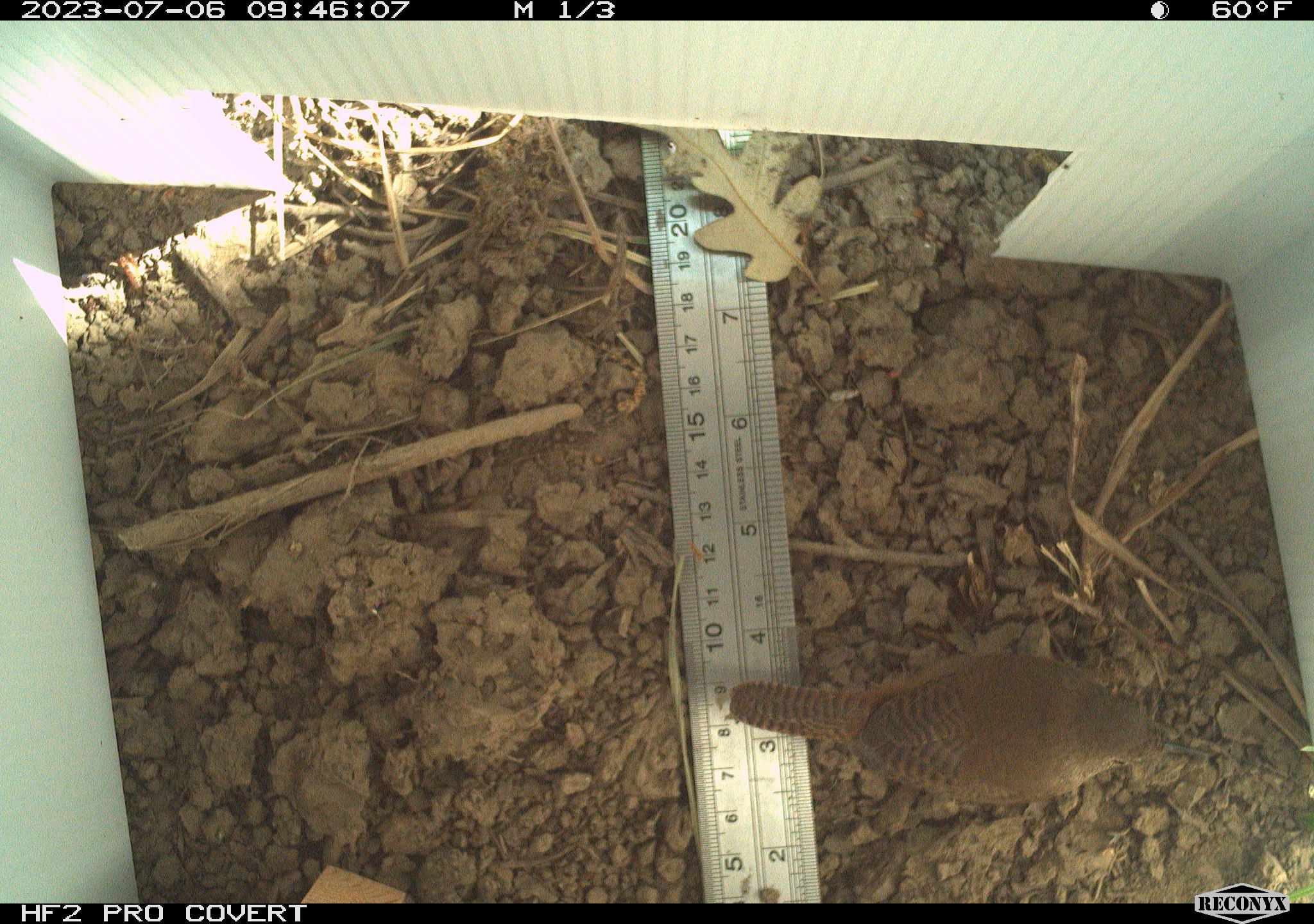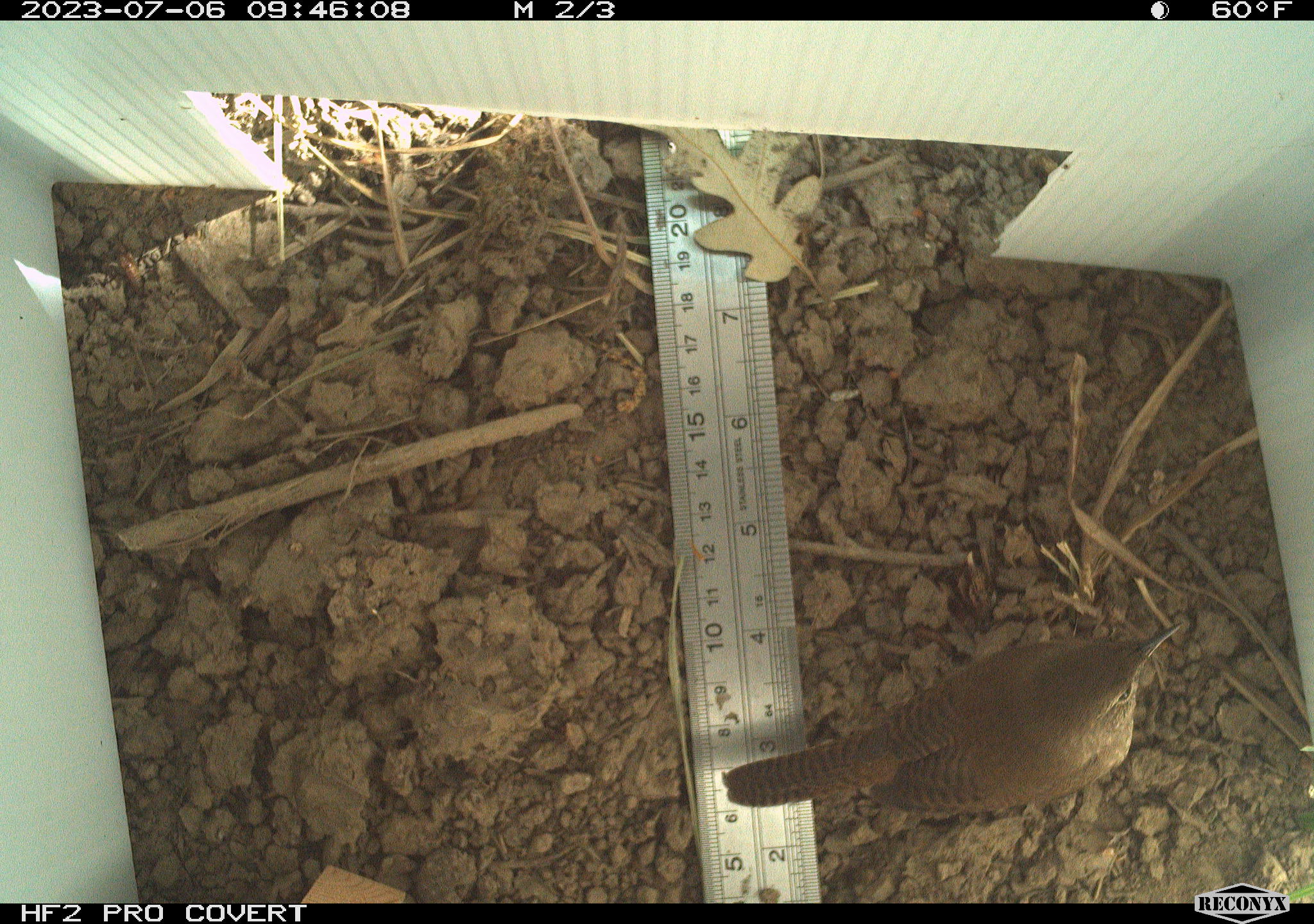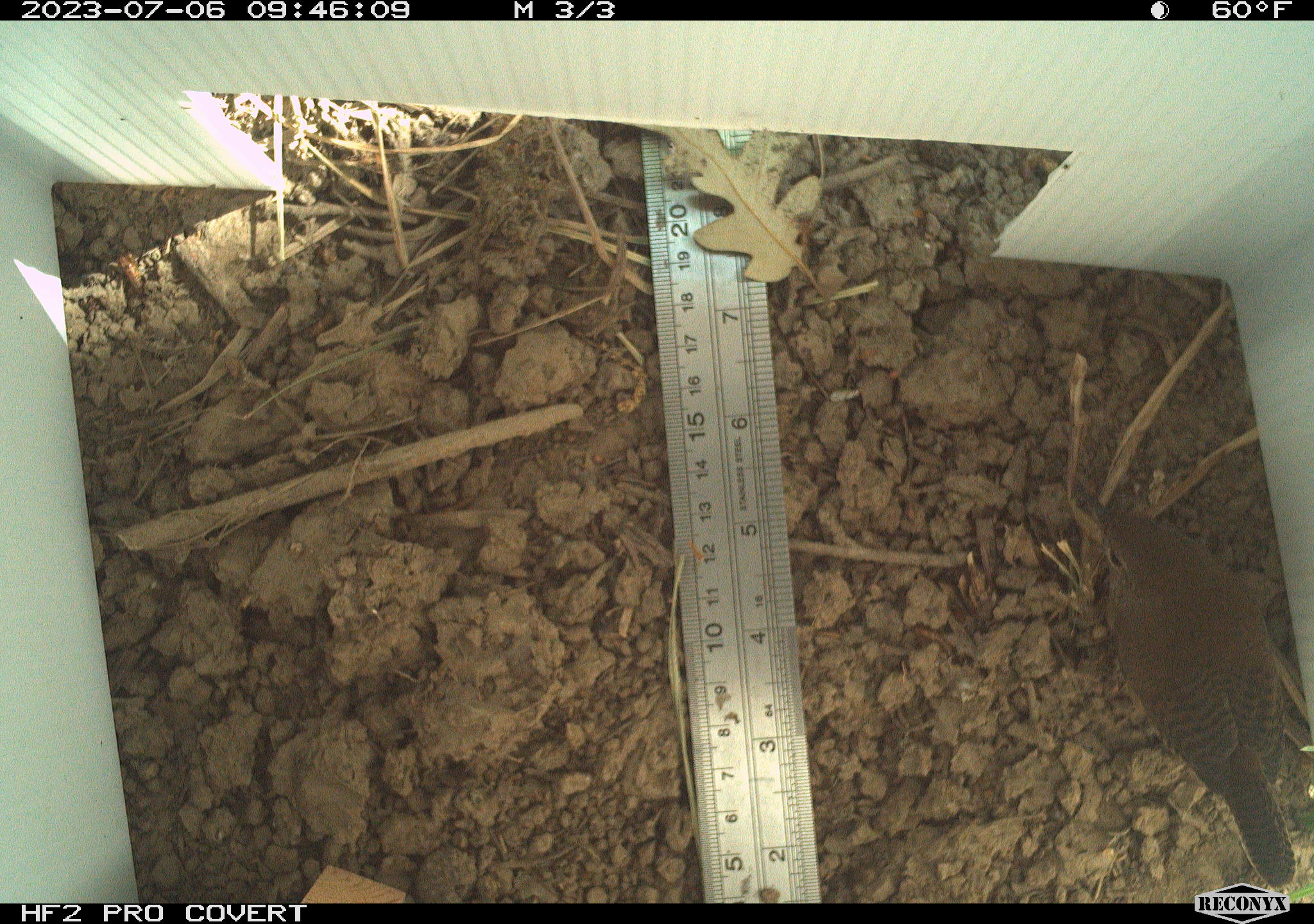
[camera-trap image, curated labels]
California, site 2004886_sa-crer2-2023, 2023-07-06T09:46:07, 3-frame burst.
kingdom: Animalia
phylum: Chordata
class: Aves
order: Passeriformes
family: Troglodytidae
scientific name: Troglodytidae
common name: wren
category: troglodytidae family